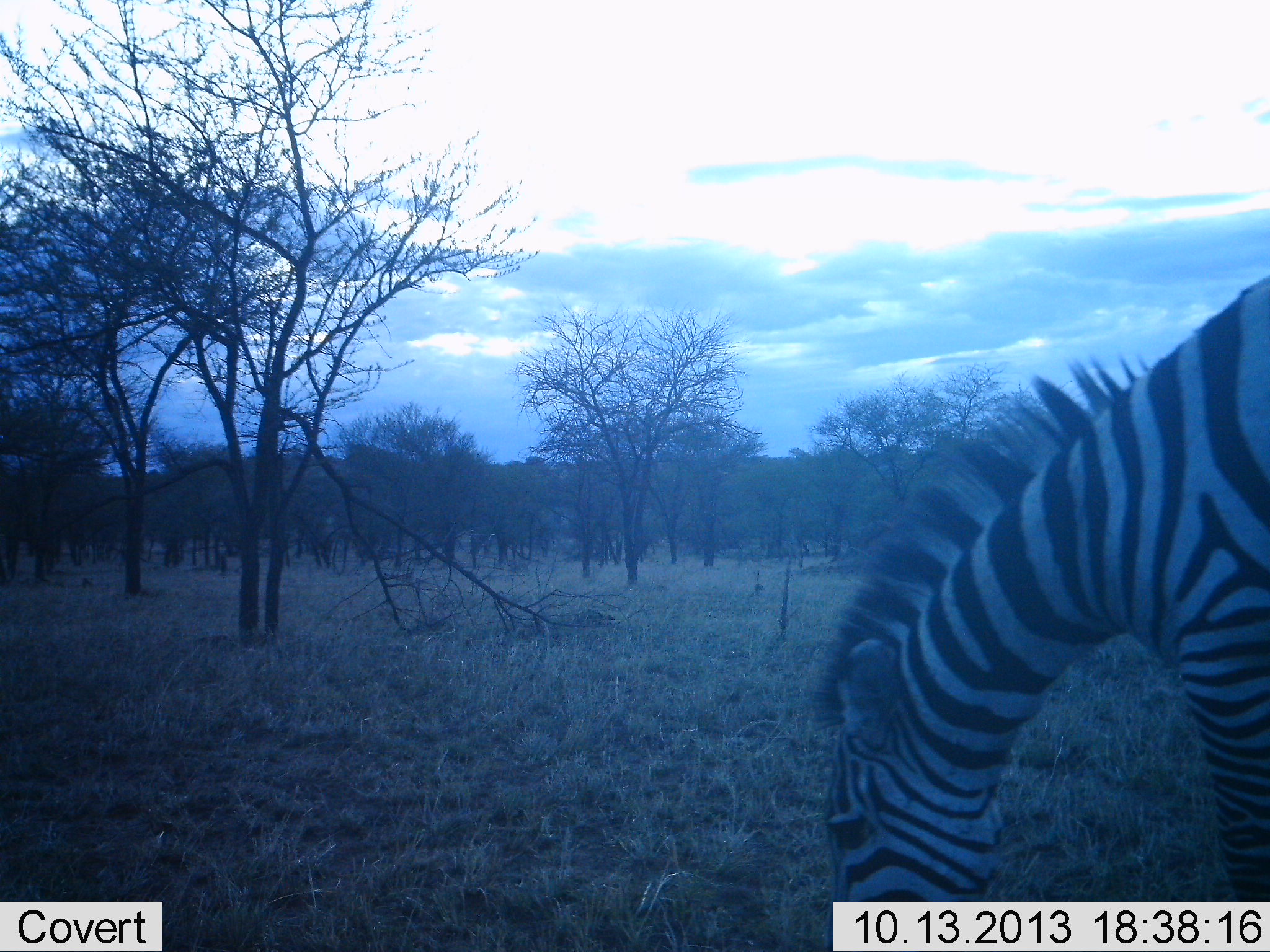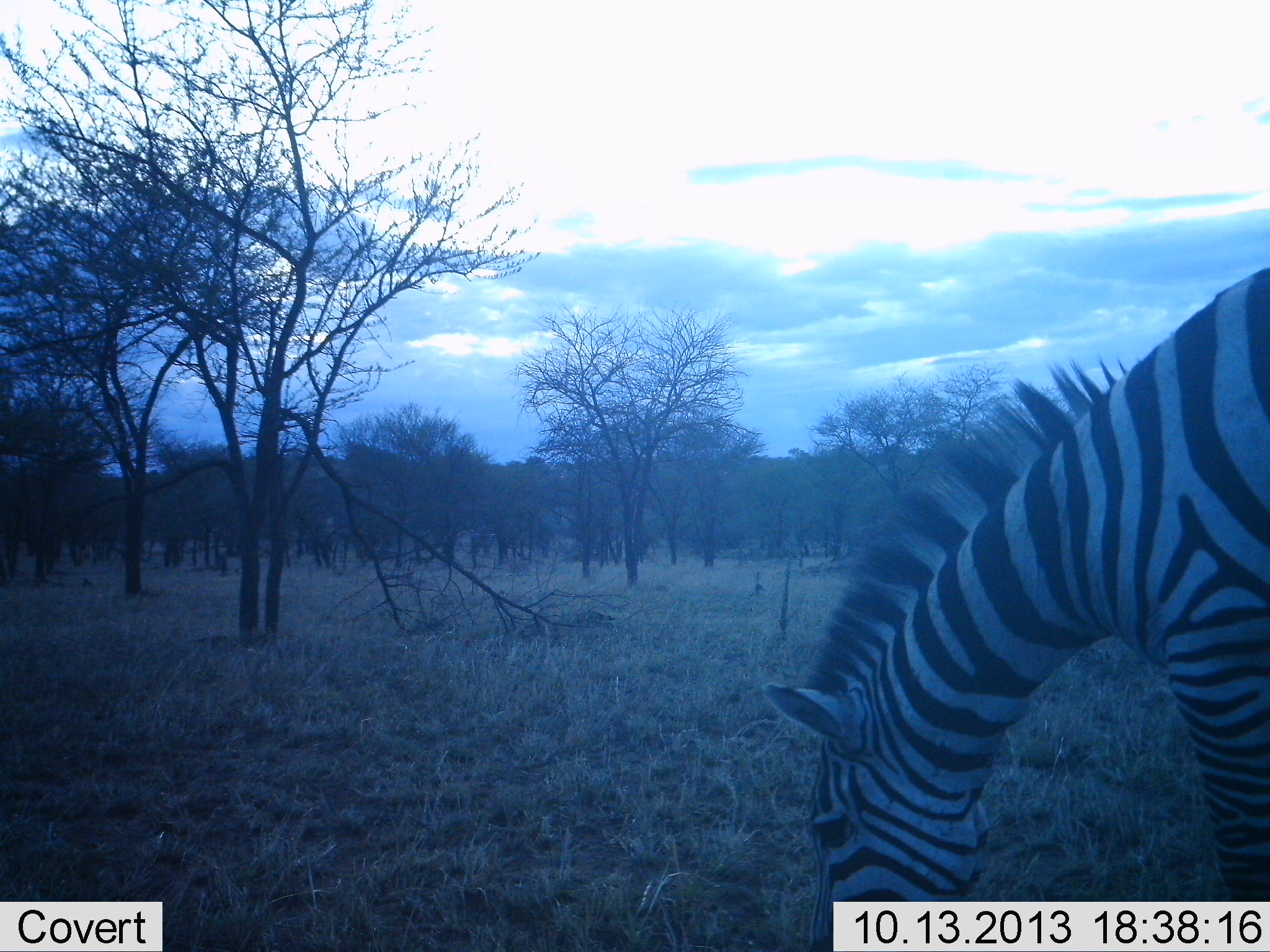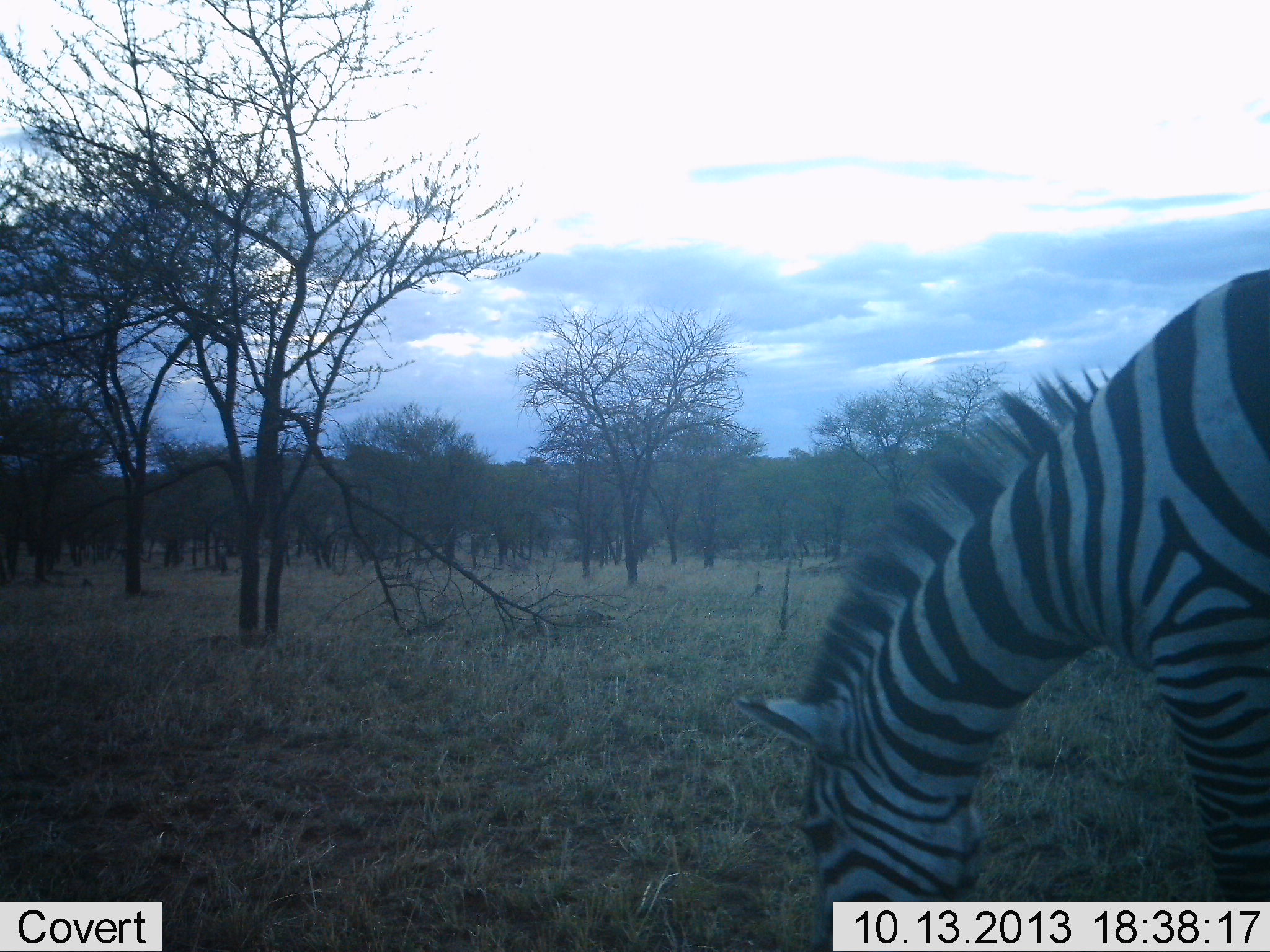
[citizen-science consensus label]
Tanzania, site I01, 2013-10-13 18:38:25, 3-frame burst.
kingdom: Animalia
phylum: Chordata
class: Mammalia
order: Perissodactyla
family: Equidae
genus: Equus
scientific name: Equus quagga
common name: plains zebra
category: zebra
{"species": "zebra (plains zebra) (Equus quagga)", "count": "1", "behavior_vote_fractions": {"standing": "19%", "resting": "0%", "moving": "2%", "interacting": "0%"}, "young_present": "0%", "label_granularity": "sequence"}